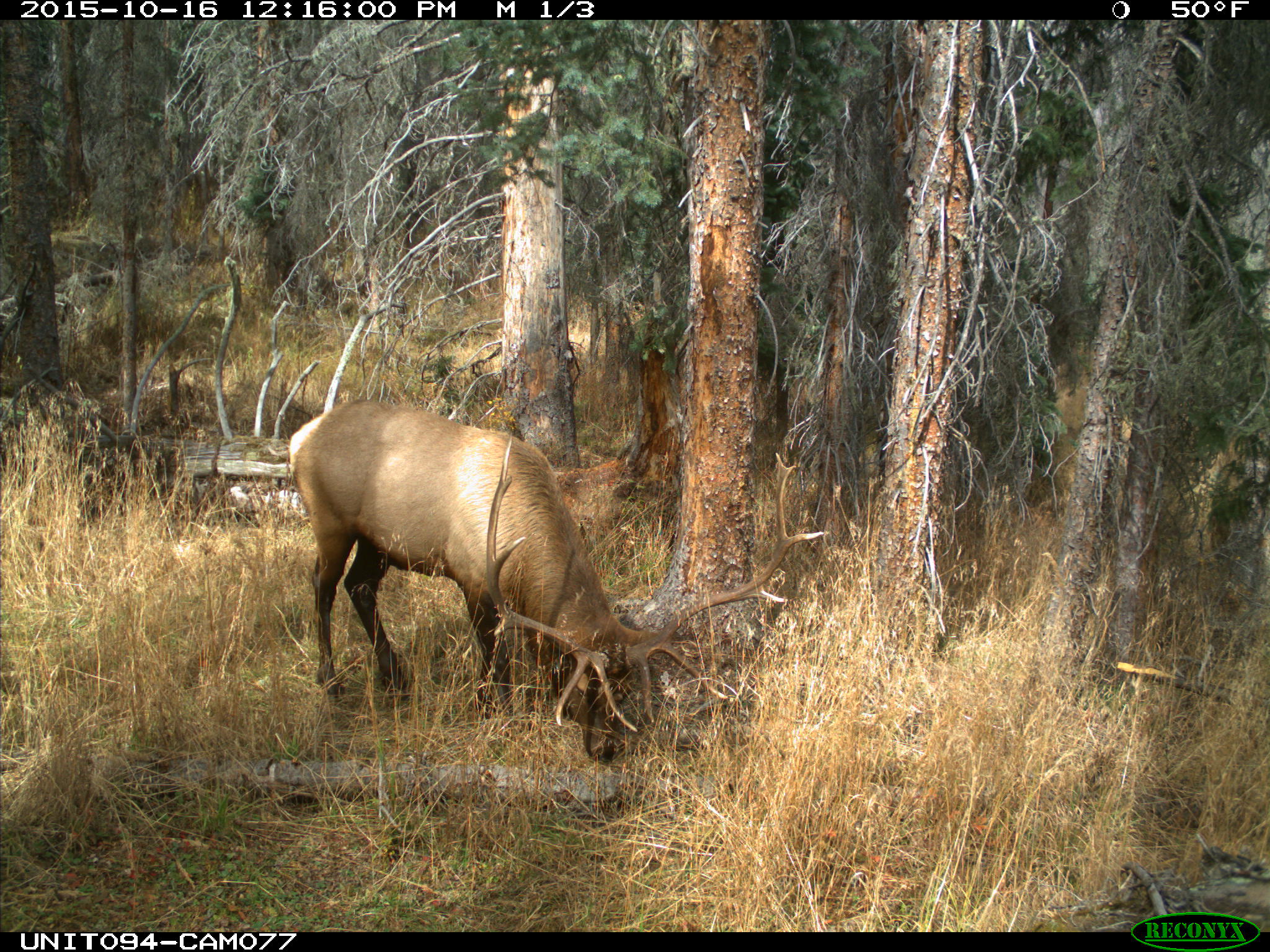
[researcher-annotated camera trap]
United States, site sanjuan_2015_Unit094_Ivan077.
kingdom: Animalia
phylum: Chordata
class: Mammalia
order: Artiodactyla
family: Cervidae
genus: Cervus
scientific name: Cervus elaphus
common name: red deer